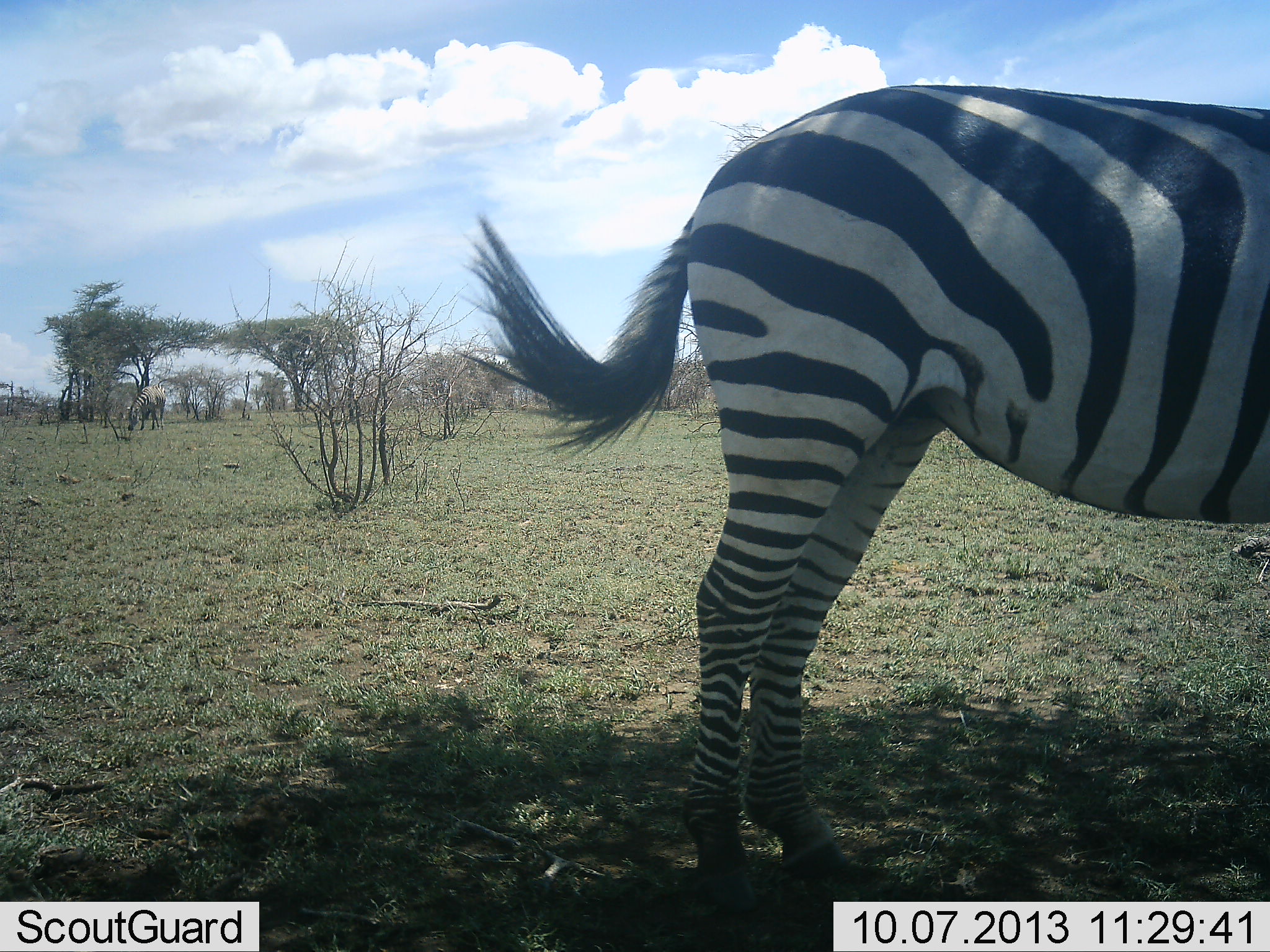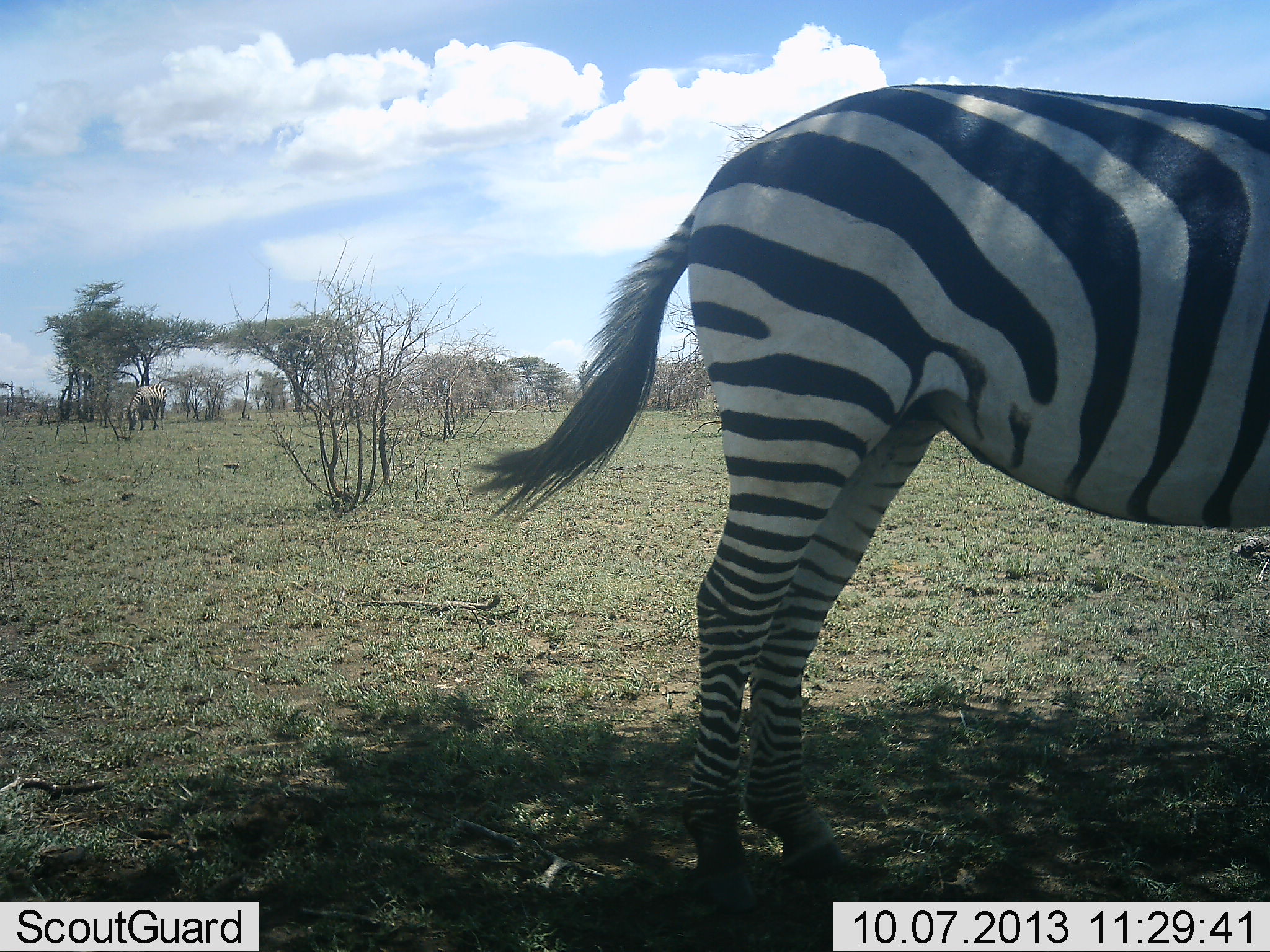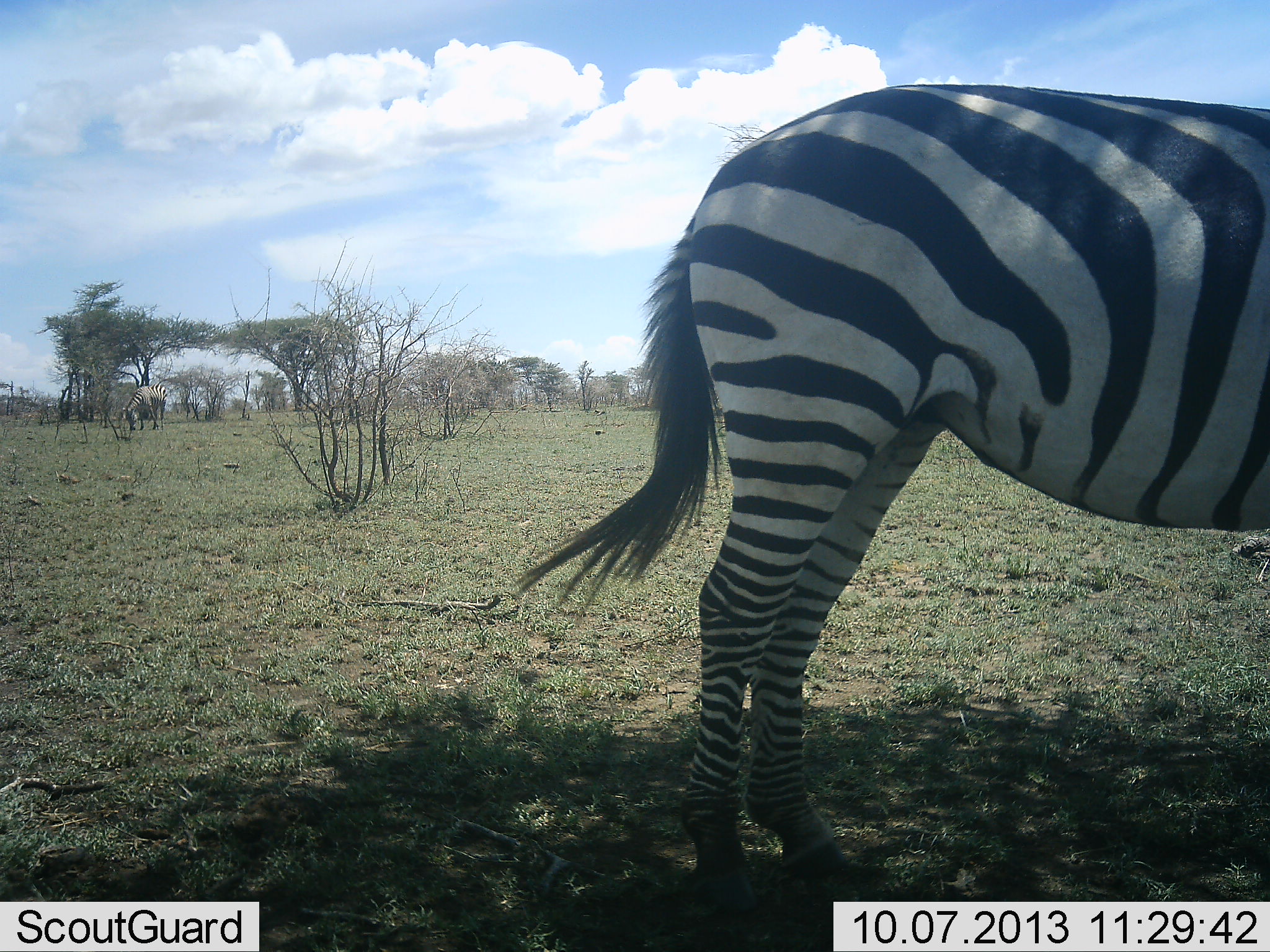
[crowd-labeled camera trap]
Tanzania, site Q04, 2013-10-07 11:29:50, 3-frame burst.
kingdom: Animalia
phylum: Chordata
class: Mammalia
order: Perissodactyla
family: Equidae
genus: Equus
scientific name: Equus quagga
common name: plains zebra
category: zebra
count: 2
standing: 85%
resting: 10%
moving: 0%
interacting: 0%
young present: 0%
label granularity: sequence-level